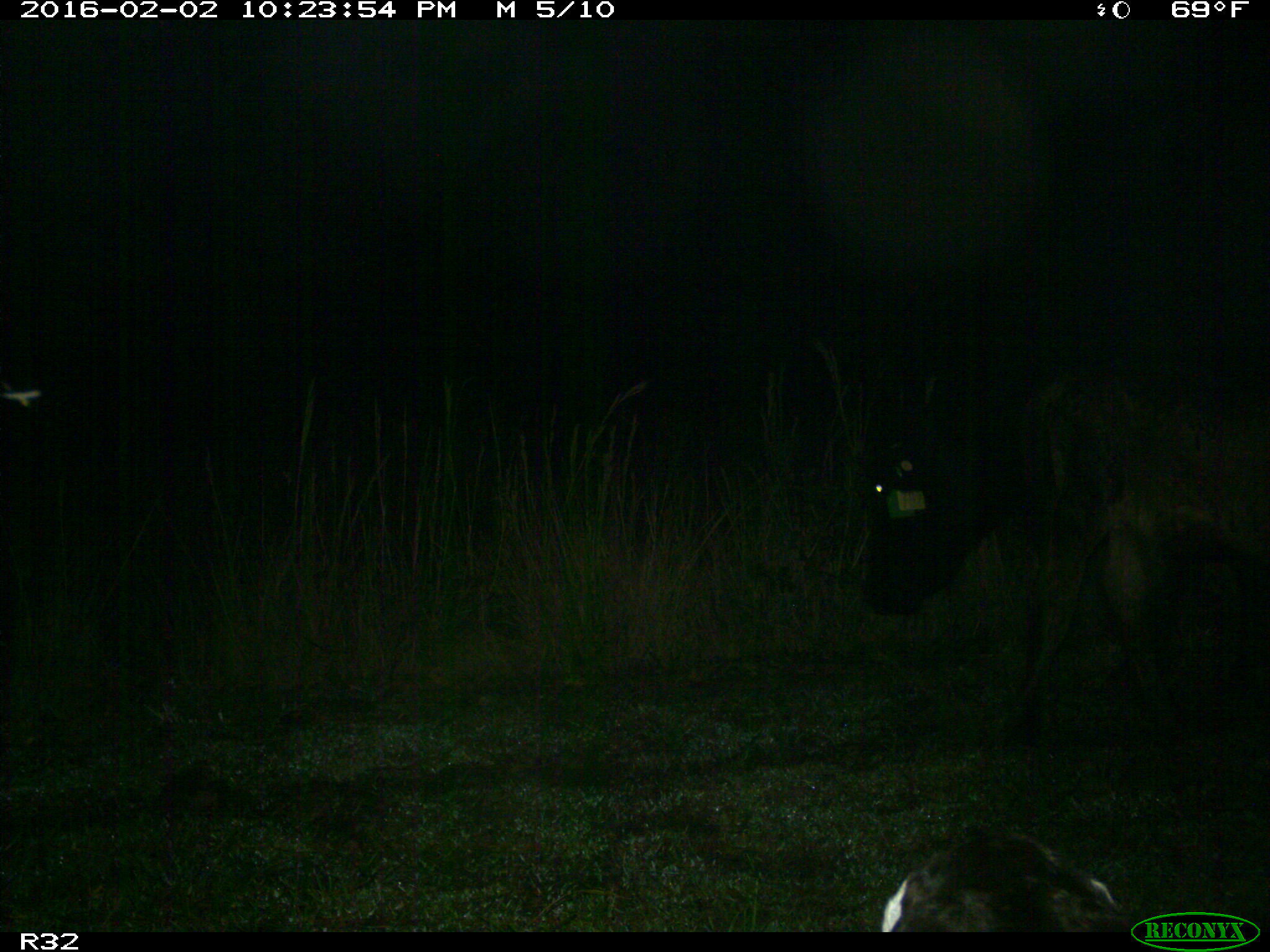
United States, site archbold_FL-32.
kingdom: Animalia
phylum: Chordata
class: Mammalia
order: Artiodactyla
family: Bovidae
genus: Bos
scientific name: Bos taurus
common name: domestic cow